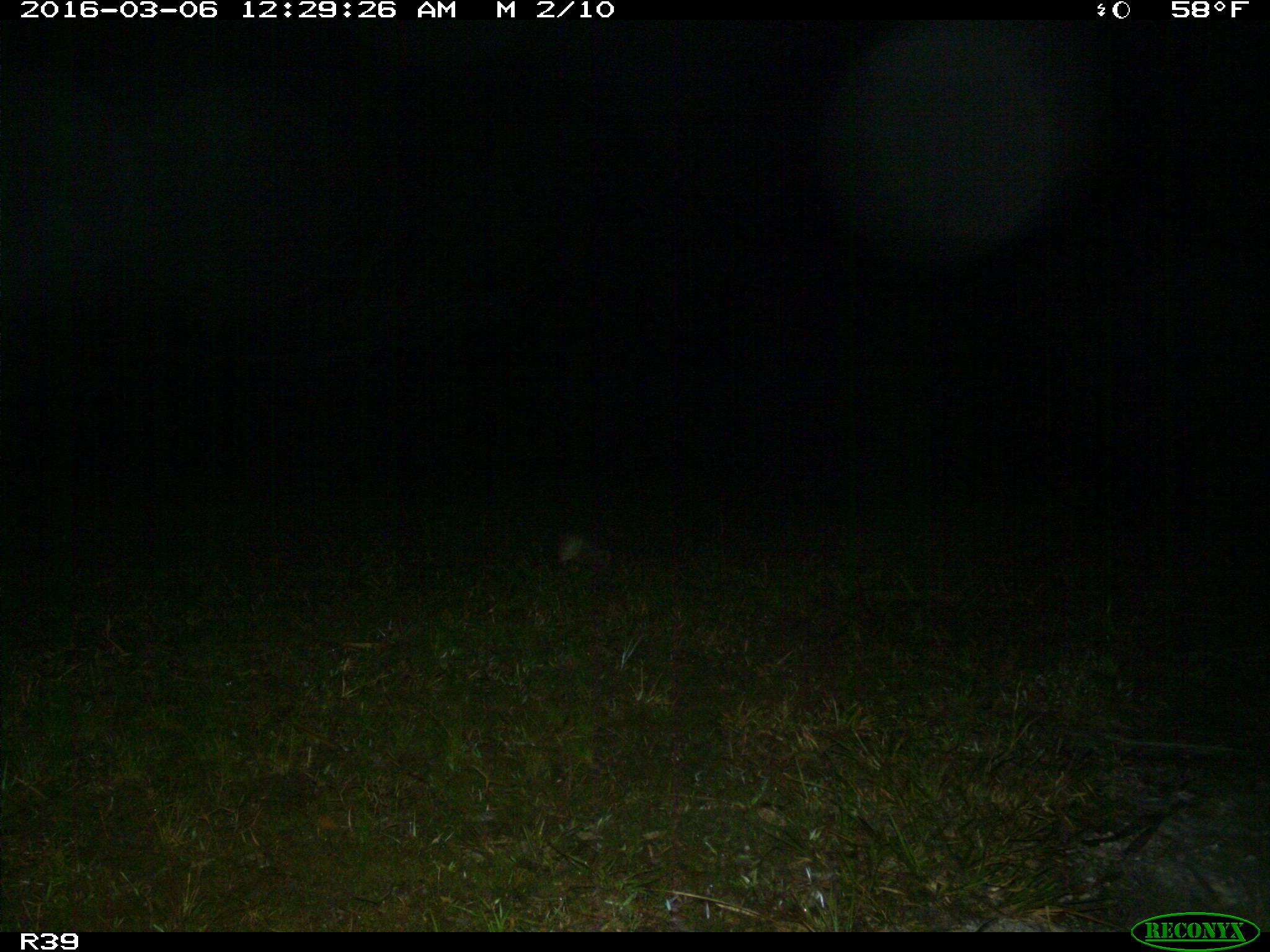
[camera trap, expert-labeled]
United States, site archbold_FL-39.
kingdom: Animalia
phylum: Chordata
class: Mammalia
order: Cingulata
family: Dasypodidae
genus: Dasypus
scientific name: Dasypus novemcinctus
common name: nine-banded armadillo